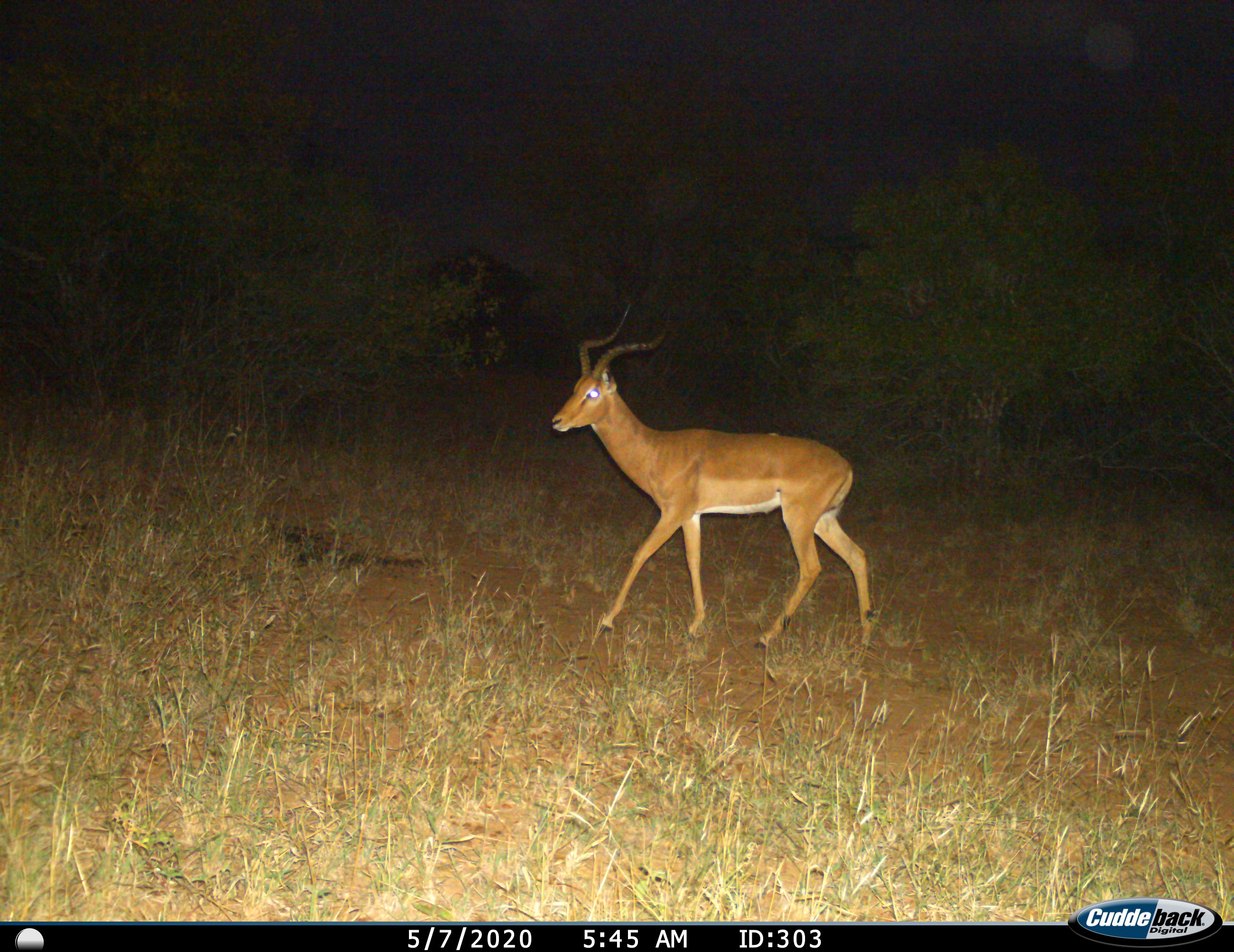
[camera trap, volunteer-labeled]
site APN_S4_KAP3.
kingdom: Animalia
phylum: Chordata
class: Mammalia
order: Artiodactyla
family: Bovidae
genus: Aepyceros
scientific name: Aepyceros melampus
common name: impala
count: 1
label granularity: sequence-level